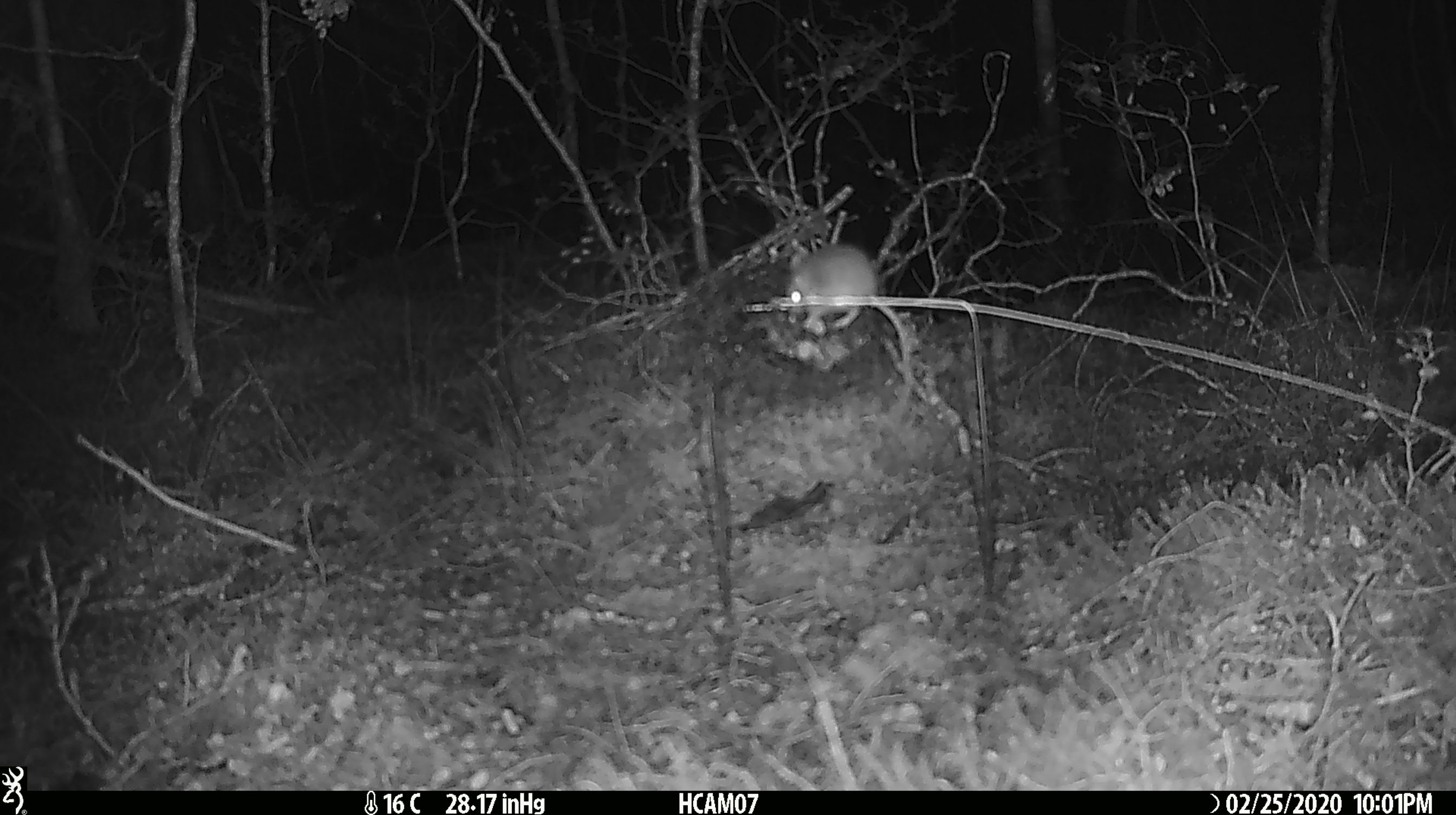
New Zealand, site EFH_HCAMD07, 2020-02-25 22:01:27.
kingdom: Animalia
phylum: Chordata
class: Mammalia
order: Rodentia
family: Muridae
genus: Mus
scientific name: Mus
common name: mouse